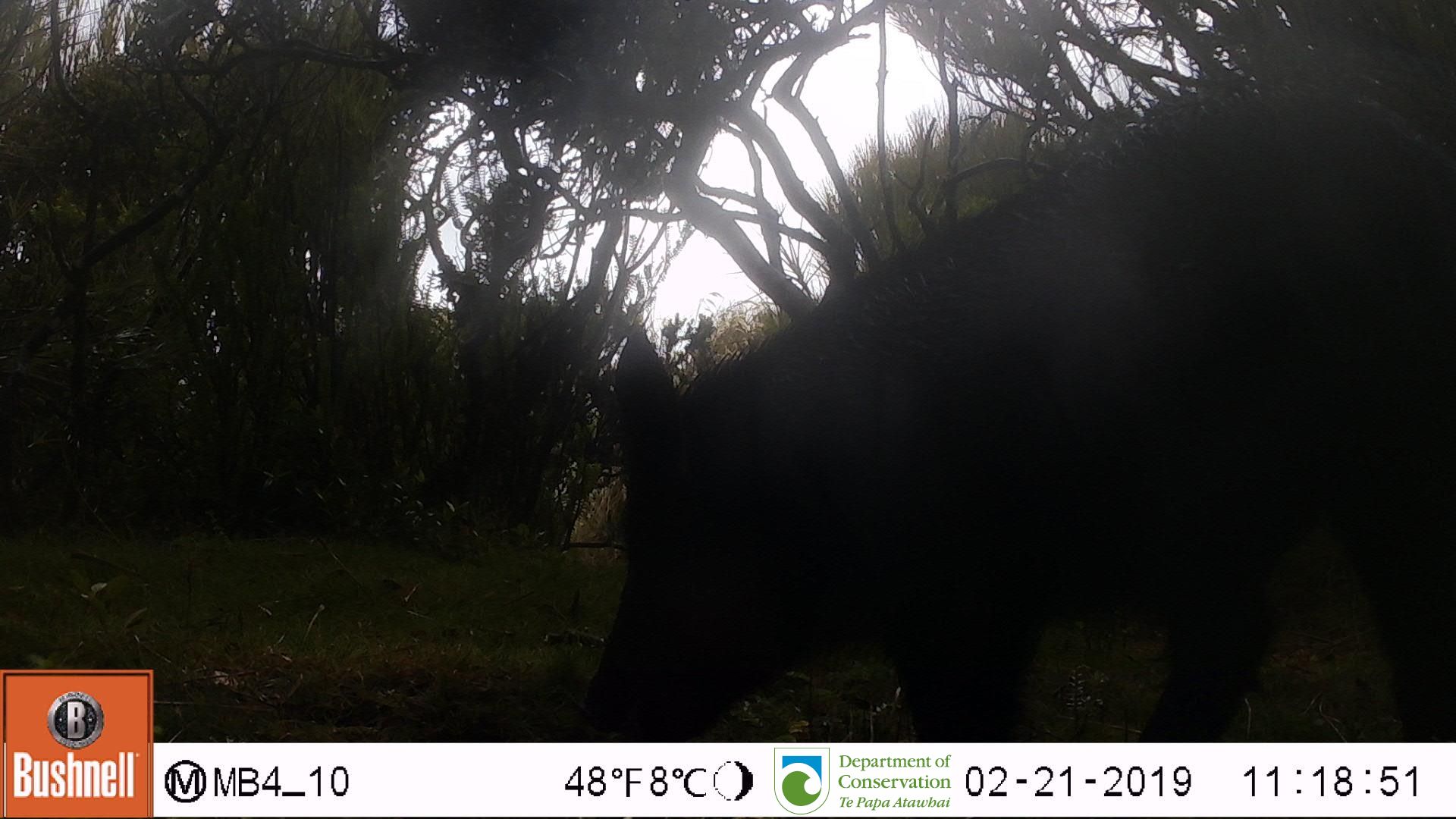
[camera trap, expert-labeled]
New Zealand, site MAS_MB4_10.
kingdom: Animalia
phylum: Chordata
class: Mammalia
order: Artiodactyla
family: Suidae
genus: Sus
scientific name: Sus scrofa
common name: pig